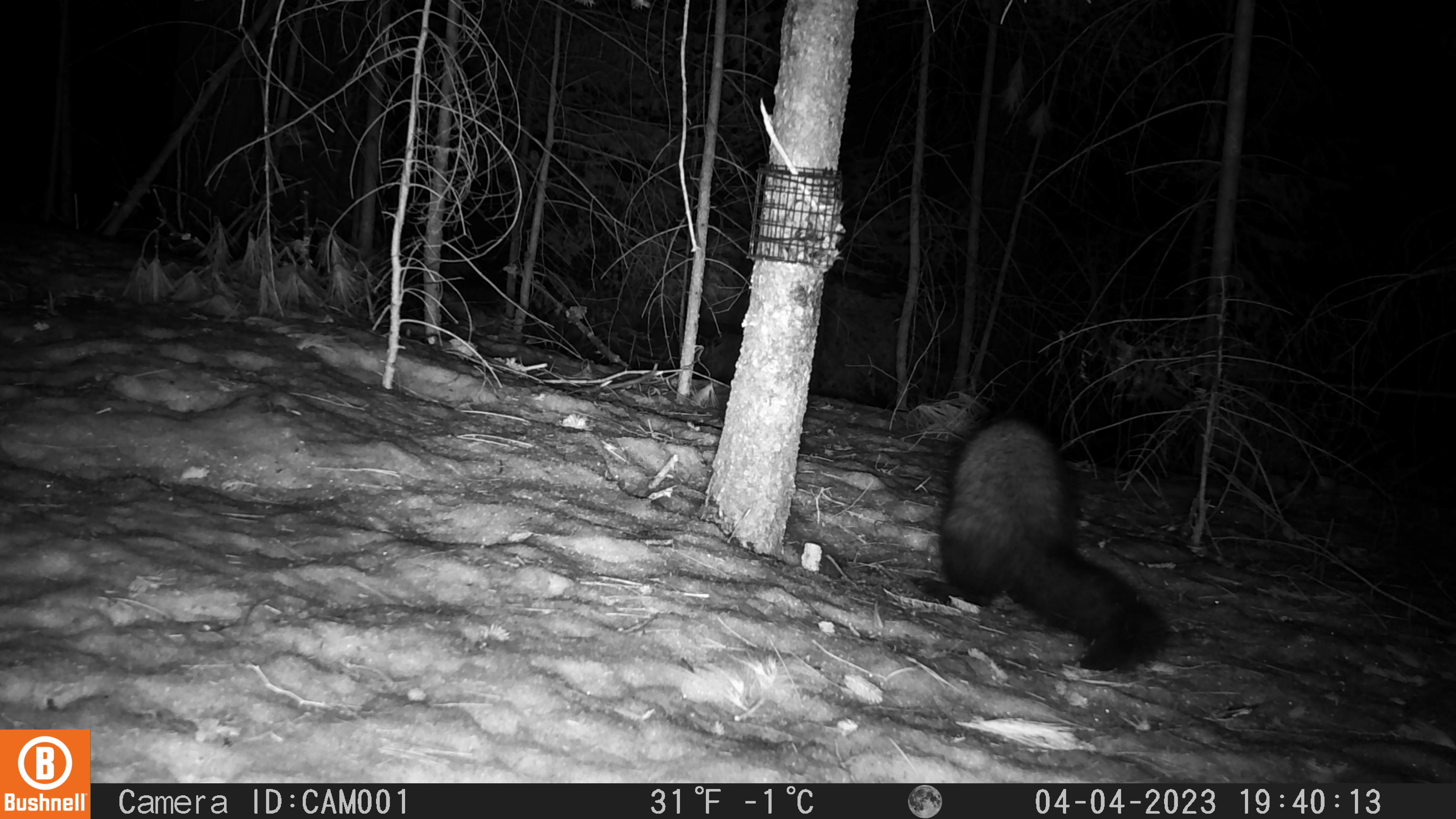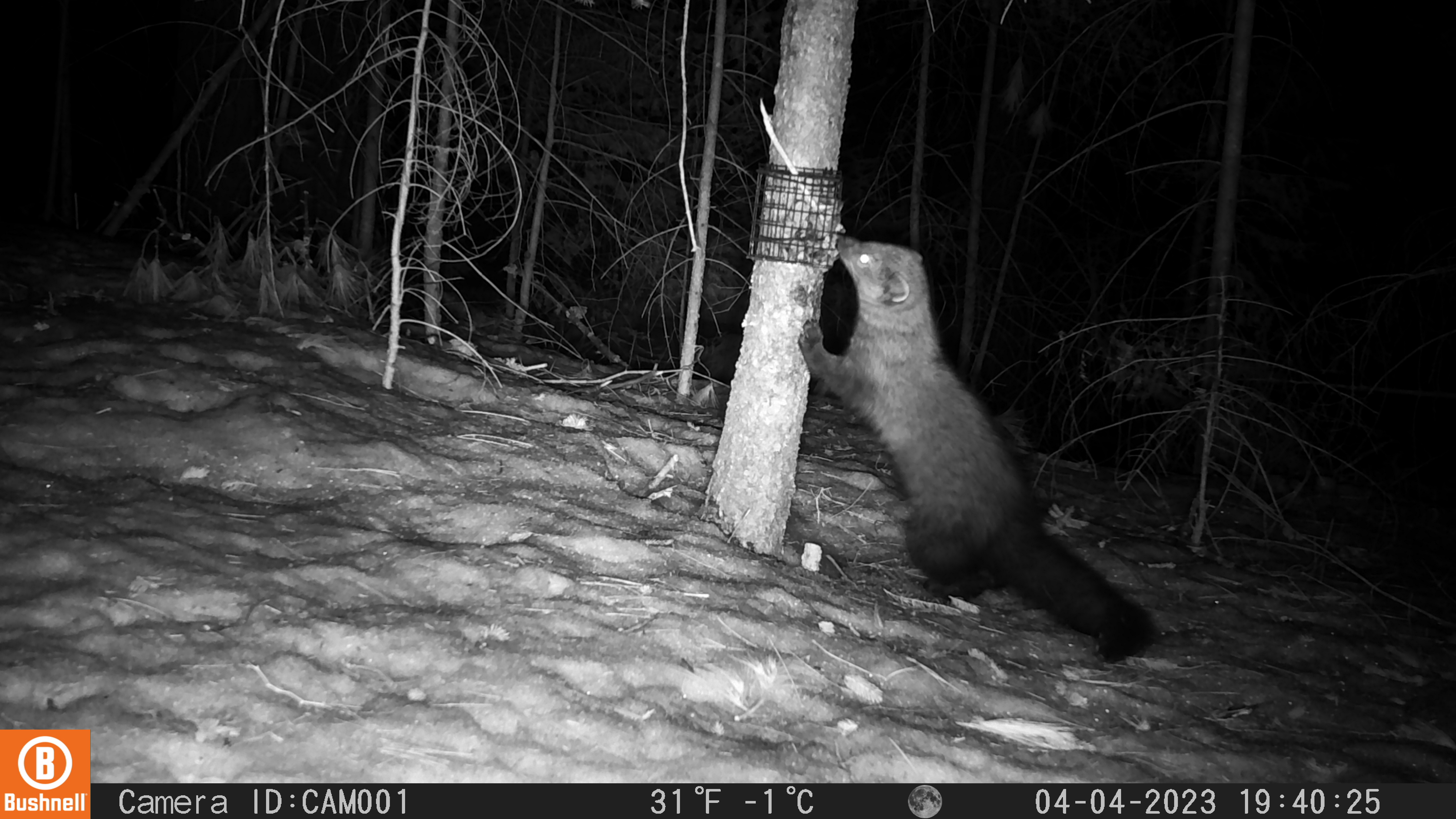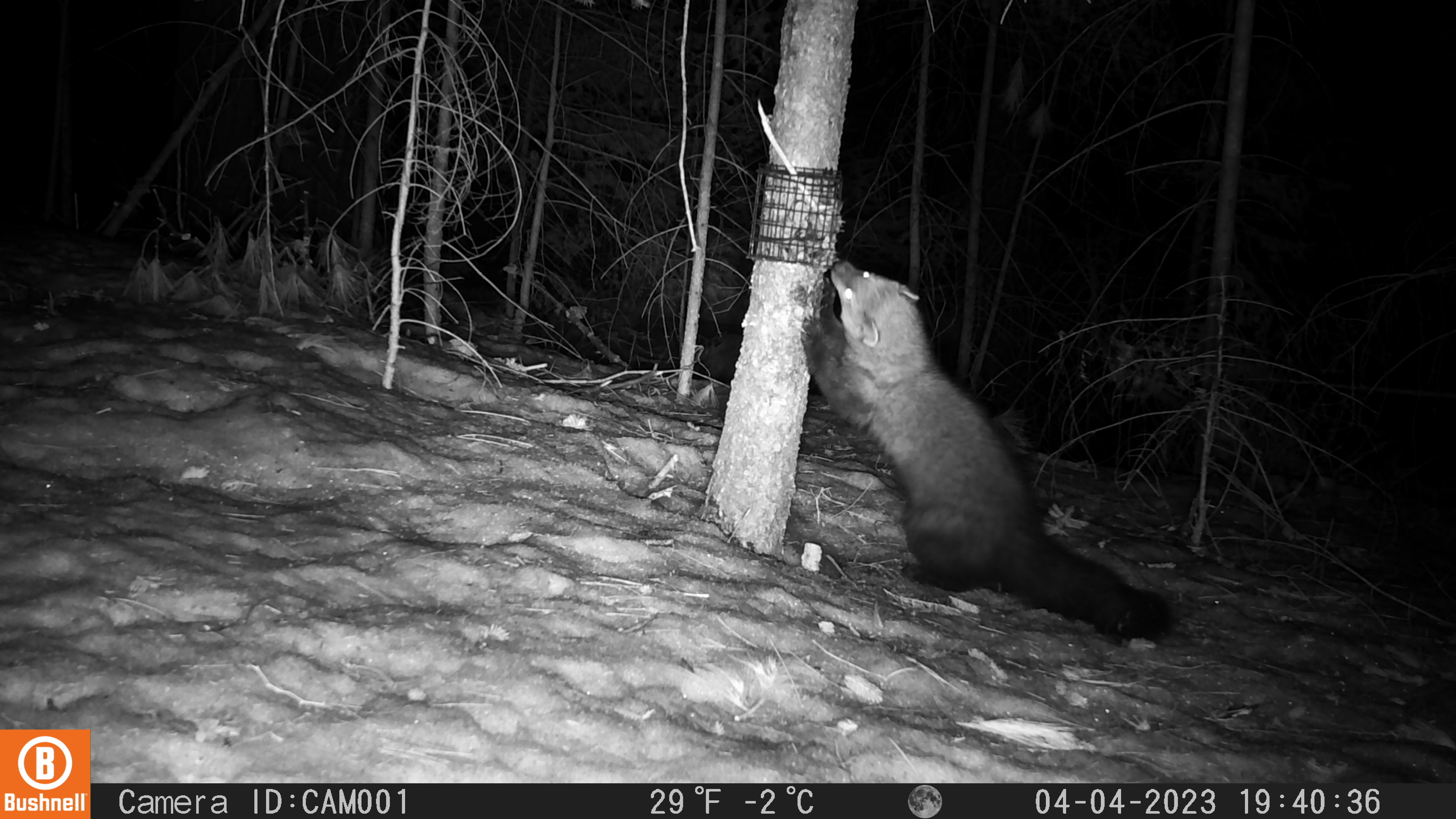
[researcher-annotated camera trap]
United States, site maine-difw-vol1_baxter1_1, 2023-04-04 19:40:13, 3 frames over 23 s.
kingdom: Animalia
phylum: Chordata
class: Mammalia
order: Carnivora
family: Mustelidae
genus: Pekania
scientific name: Pekania pennanti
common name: fisher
Fisher (Pekania pennanti).